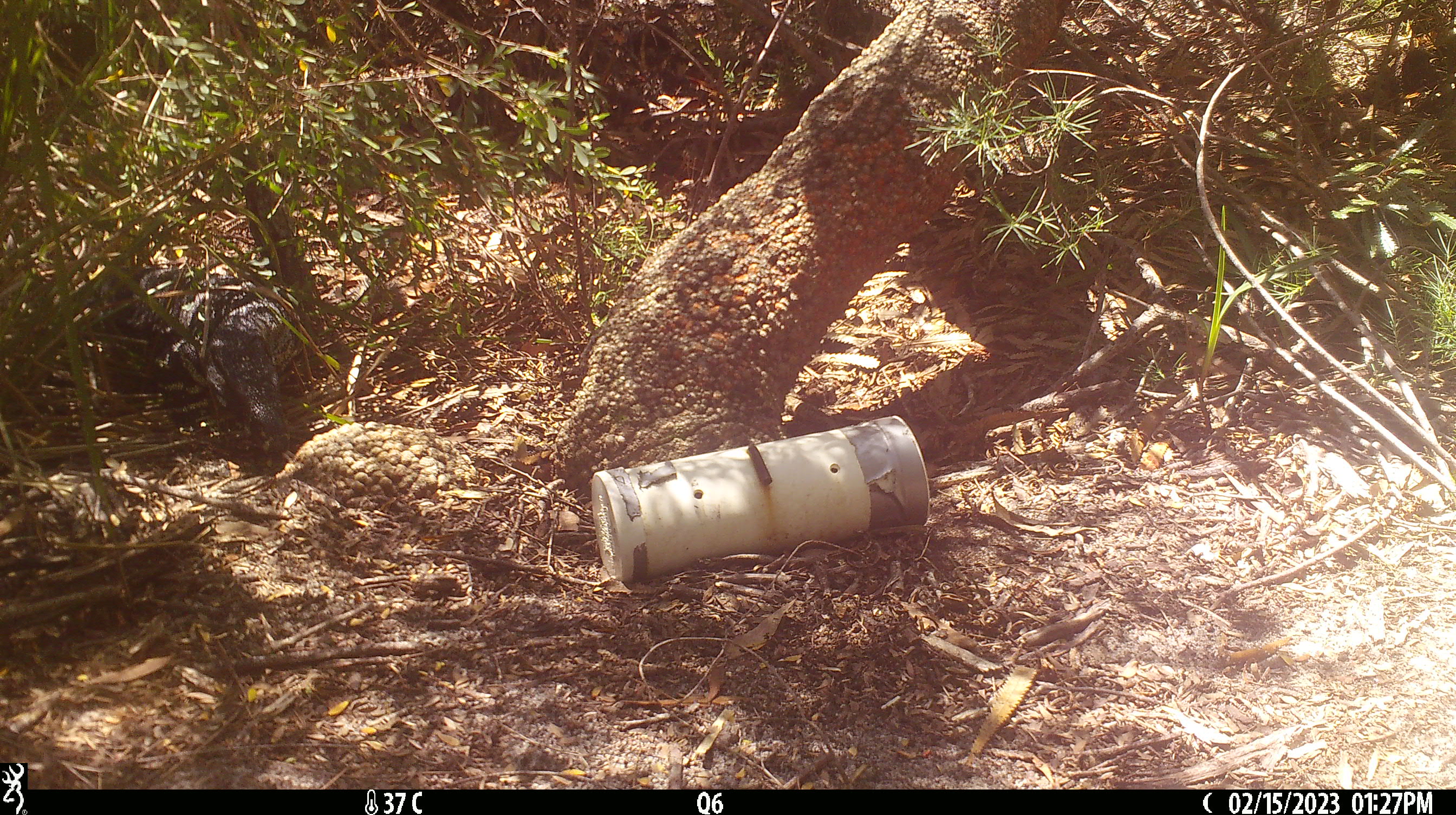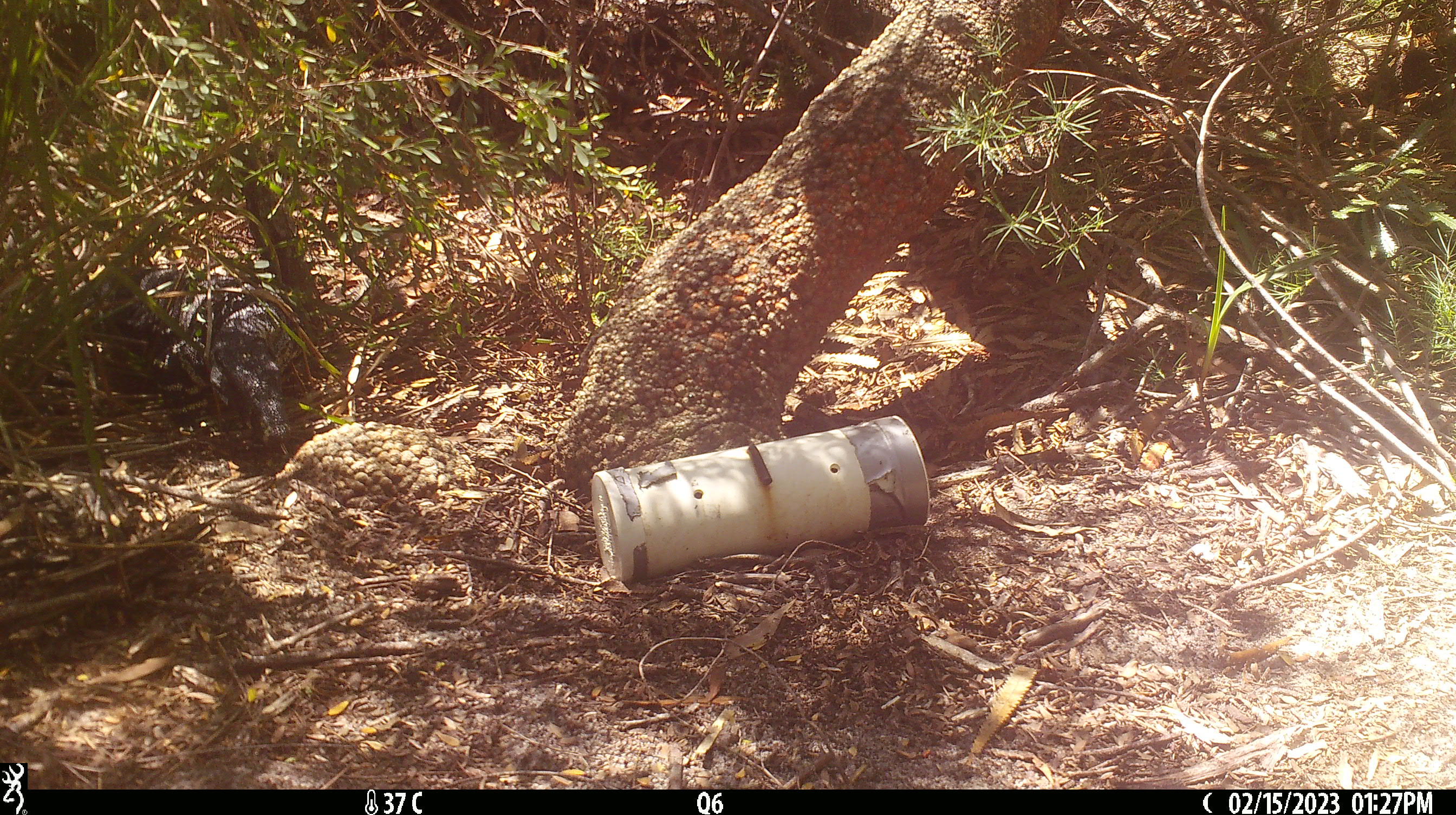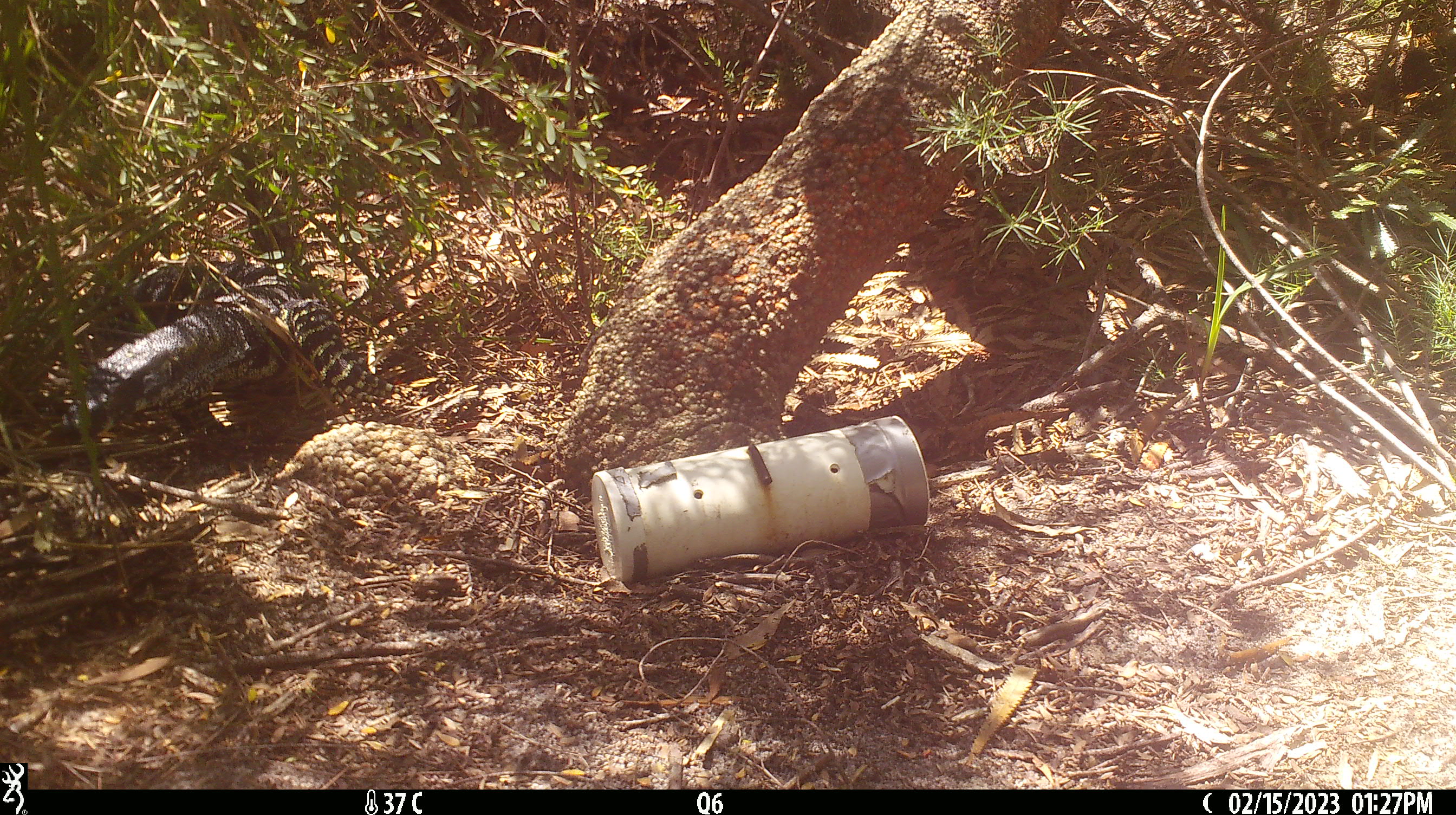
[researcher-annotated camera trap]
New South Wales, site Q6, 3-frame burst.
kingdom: Animalia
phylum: Chordata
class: Reptilia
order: Squamata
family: Varanidae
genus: Varanus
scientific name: Varanus varius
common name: lace monitor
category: goanna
Goanna (lace monitor) (Varanus varius).